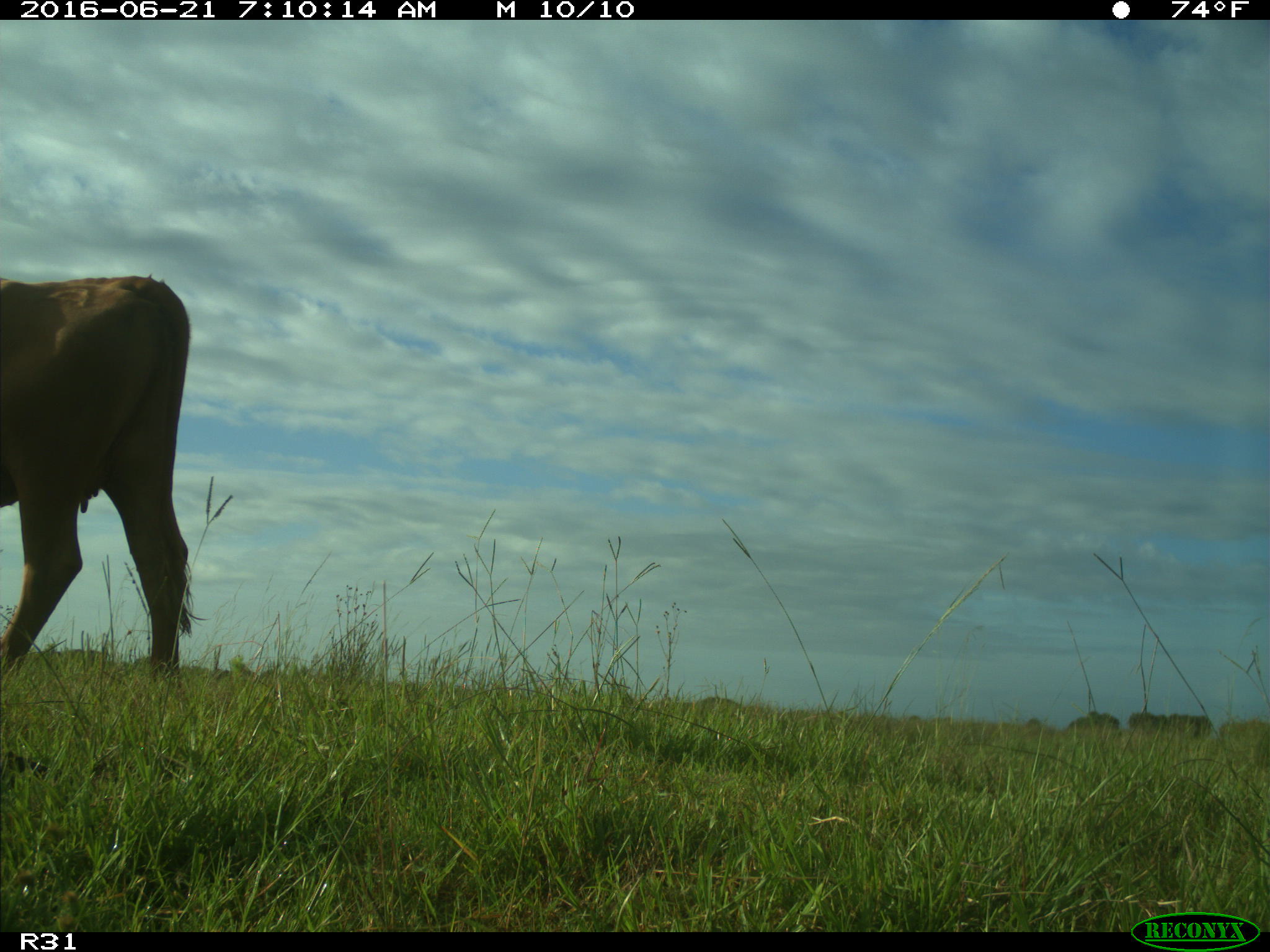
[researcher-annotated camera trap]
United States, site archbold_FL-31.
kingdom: Animalia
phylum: Chordata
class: Mammalia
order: Artiodactyla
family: Bovidae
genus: Bos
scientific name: Bos taurus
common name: domestic cow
Bos taurus (domestic cow).